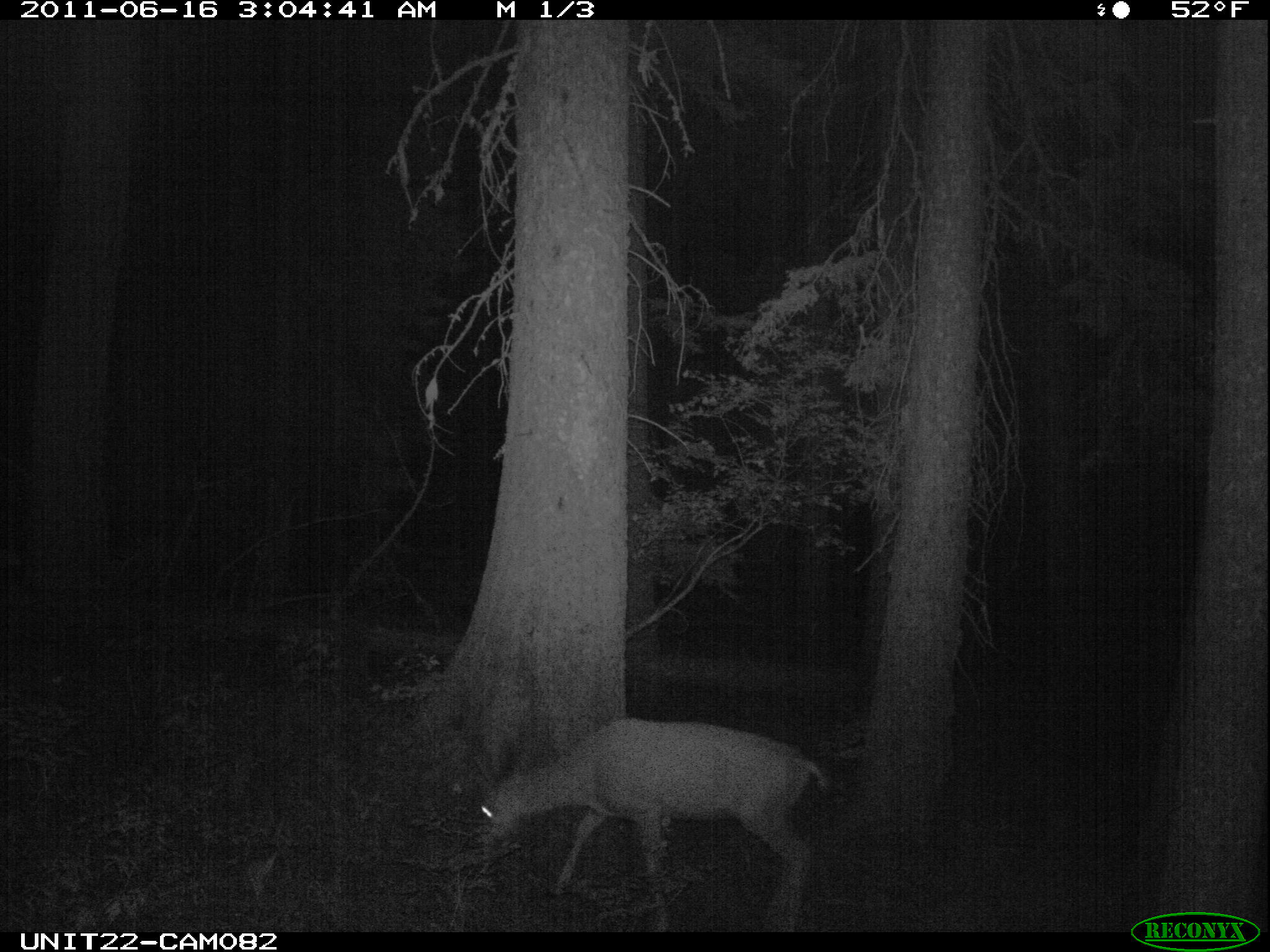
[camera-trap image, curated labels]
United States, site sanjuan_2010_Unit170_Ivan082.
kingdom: Animalia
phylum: Chordata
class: Mammalia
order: Artiodactyla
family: Cervidae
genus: Odocoileus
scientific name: Odocoileus hemionus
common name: mule deer